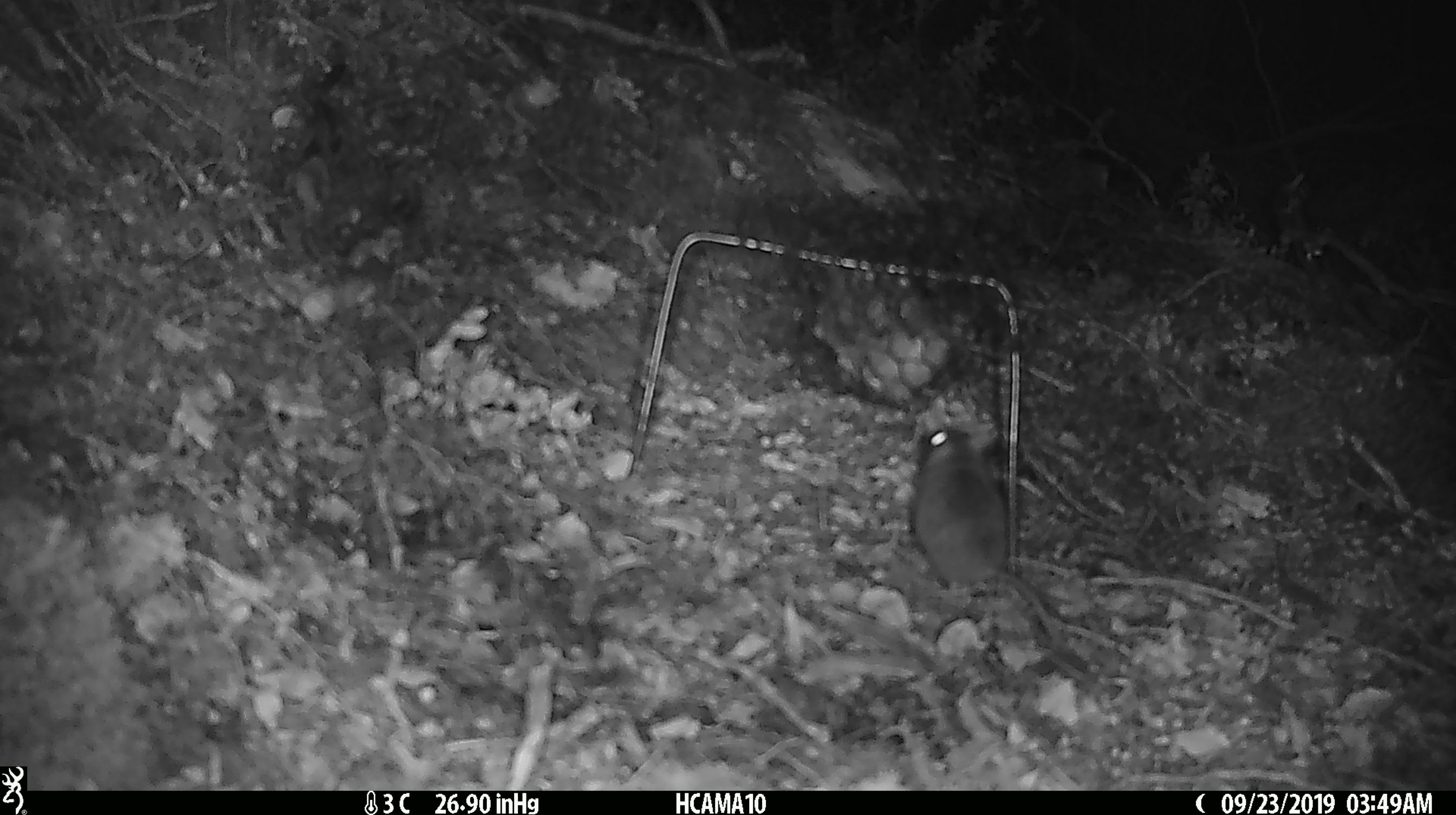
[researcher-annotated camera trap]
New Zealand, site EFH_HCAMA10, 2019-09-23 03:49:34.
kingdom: Animalia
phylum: Chordata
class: Mammalia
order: Rodentia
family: Muridae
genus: Mus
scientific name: Mus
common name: mouse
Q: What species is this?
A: Mouse (Mus).